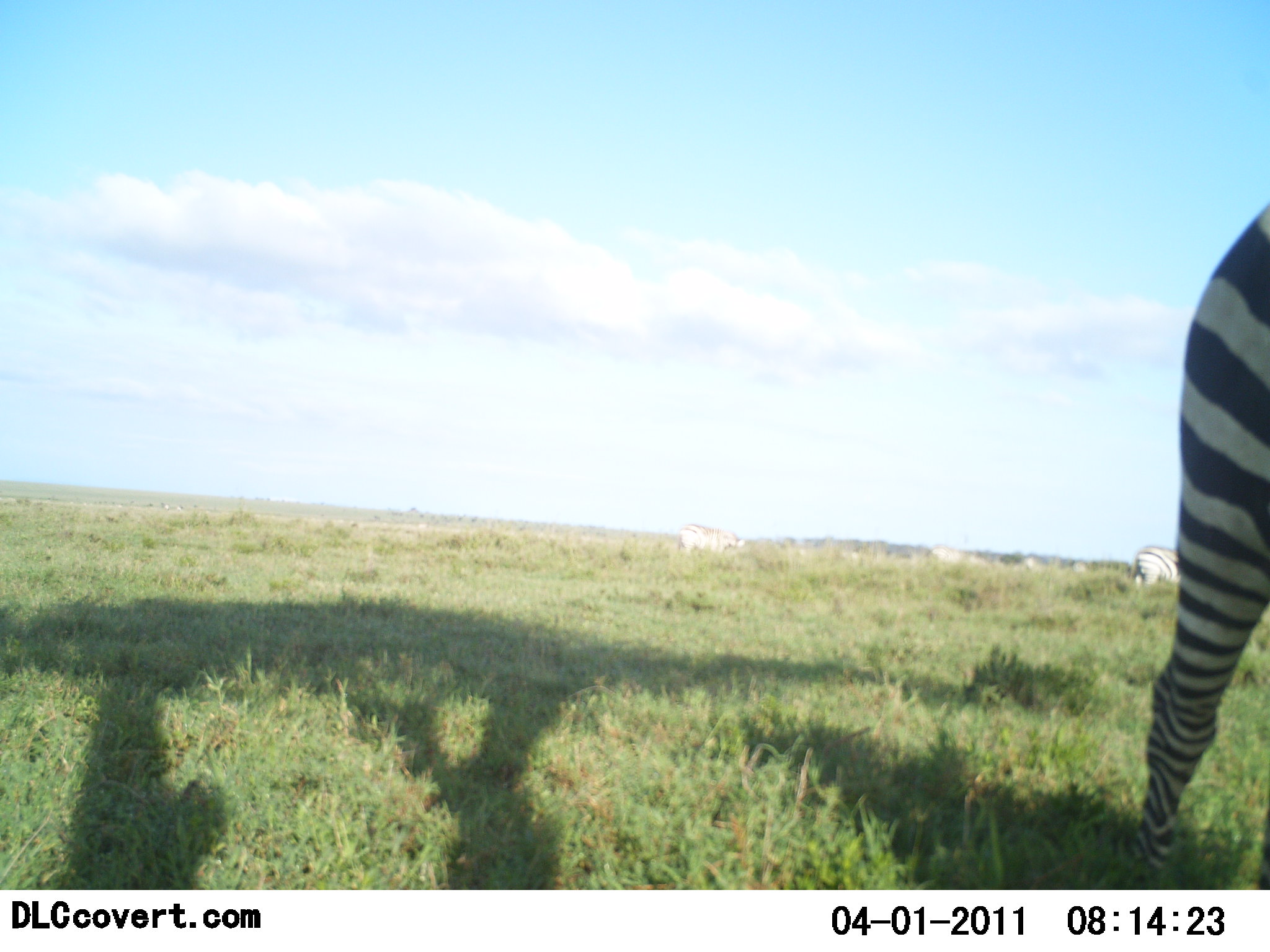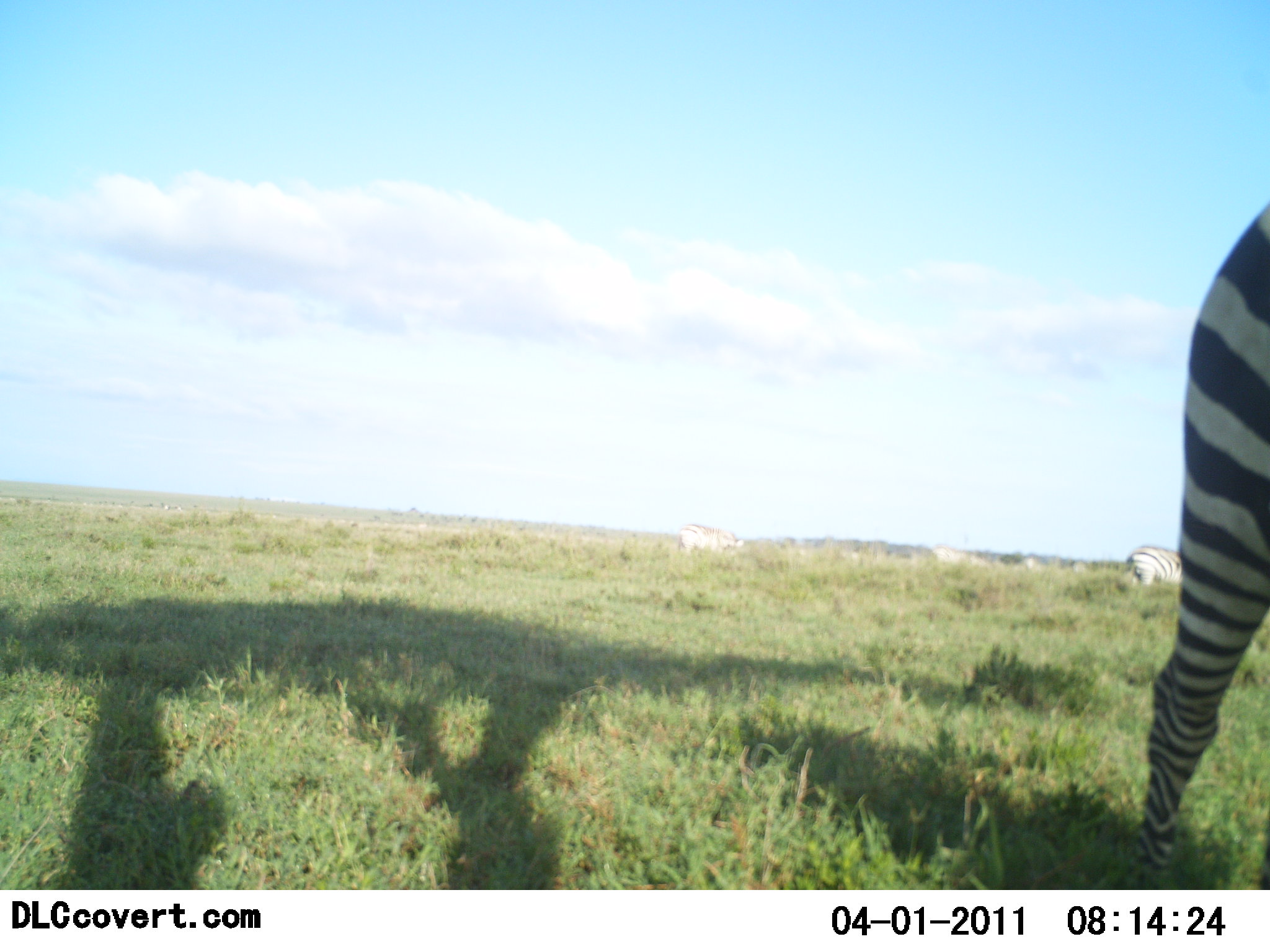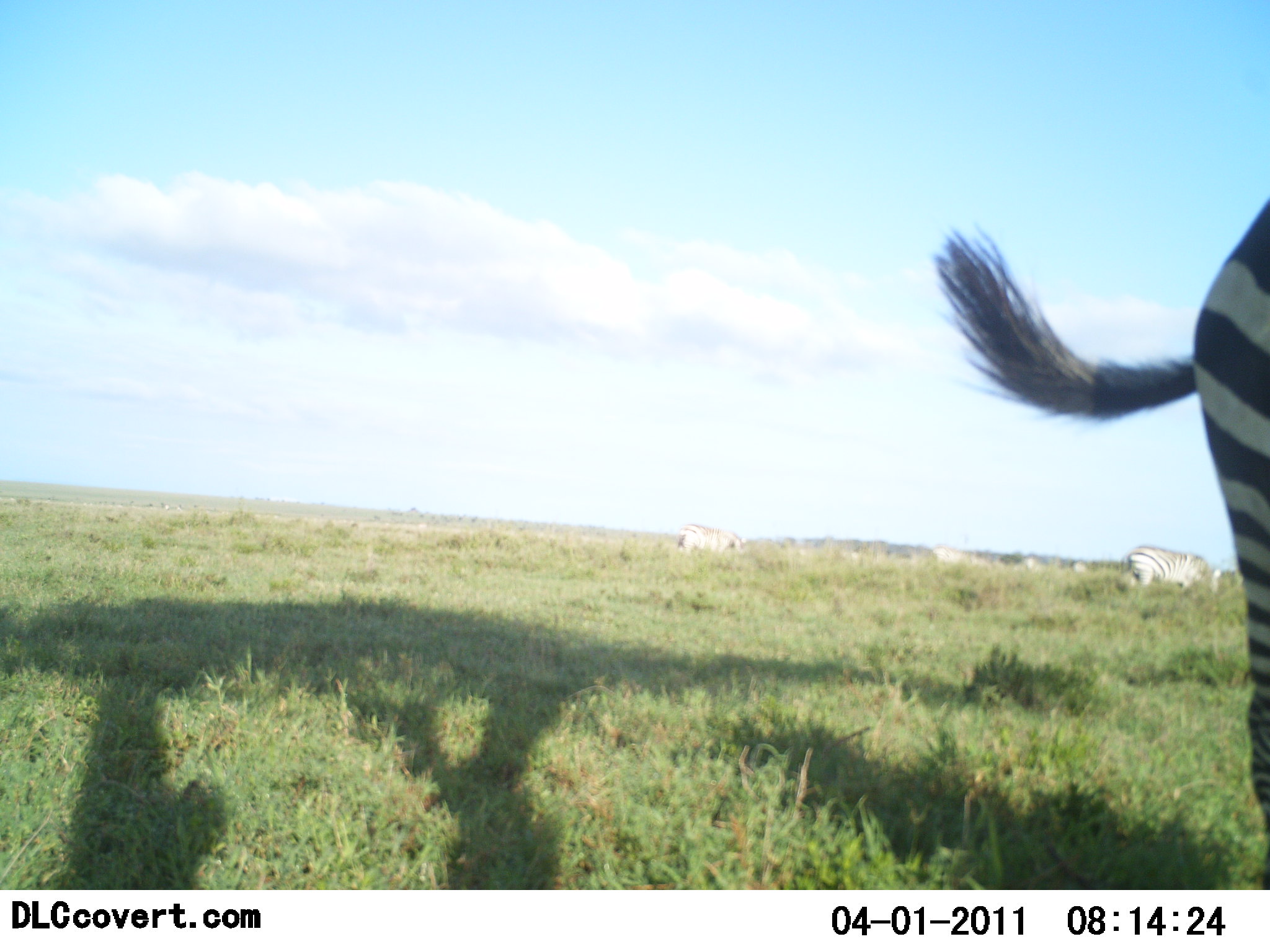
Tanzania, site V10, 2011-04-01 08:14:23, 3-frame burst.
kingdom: Animalia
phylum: Chordata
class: Mammalia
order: Perissodactyla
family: Equidae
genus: Equus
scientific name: Equus quagga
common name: plains zebra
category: zebra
Zebra (plains zebra) (Equus quagga), count 3. Behavior (volunteer vote fractions): standing 50%, resting 0%, moving 8%, interacting 8%. Young present (vote fraction): 0%. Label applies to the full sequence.